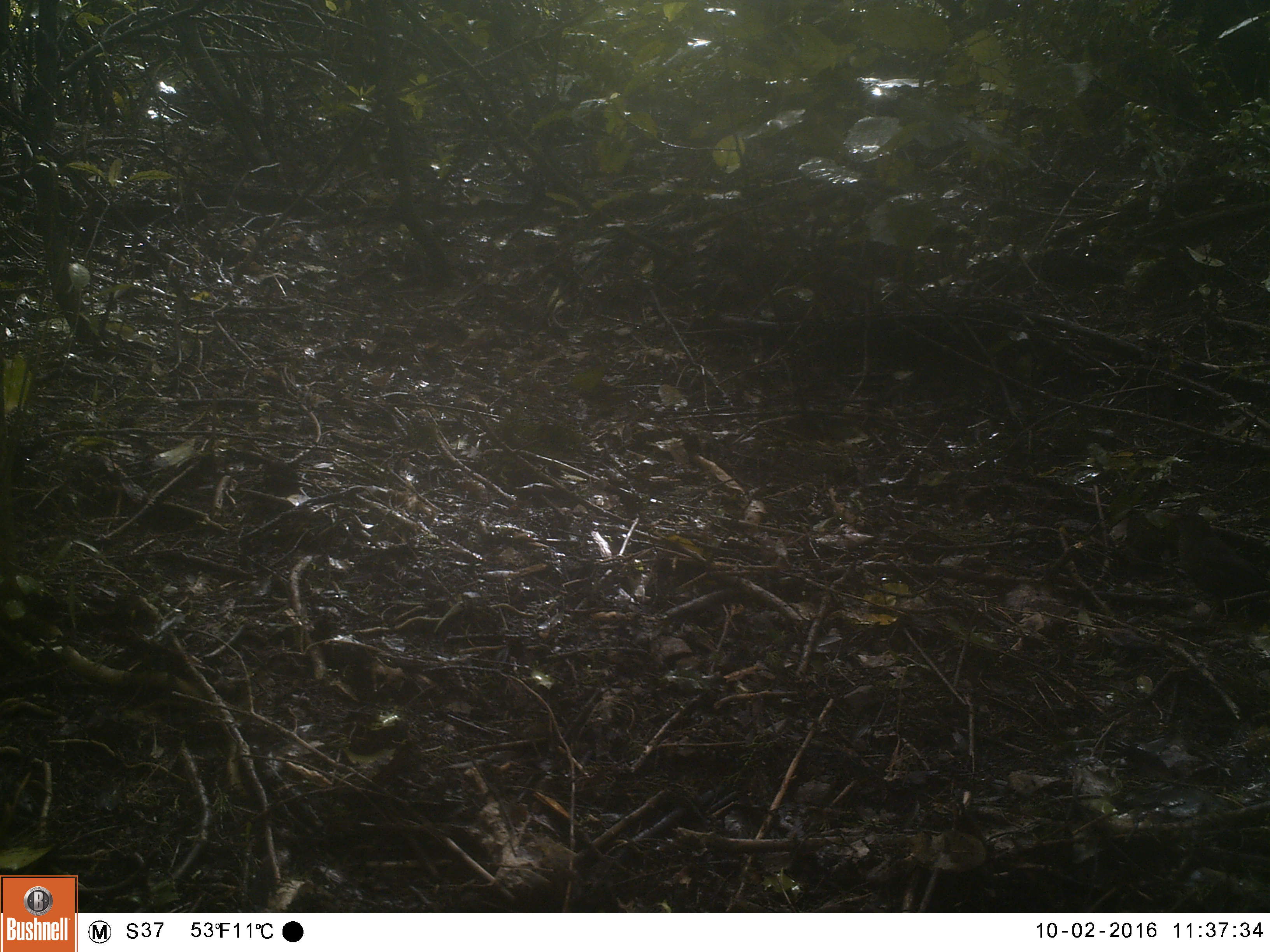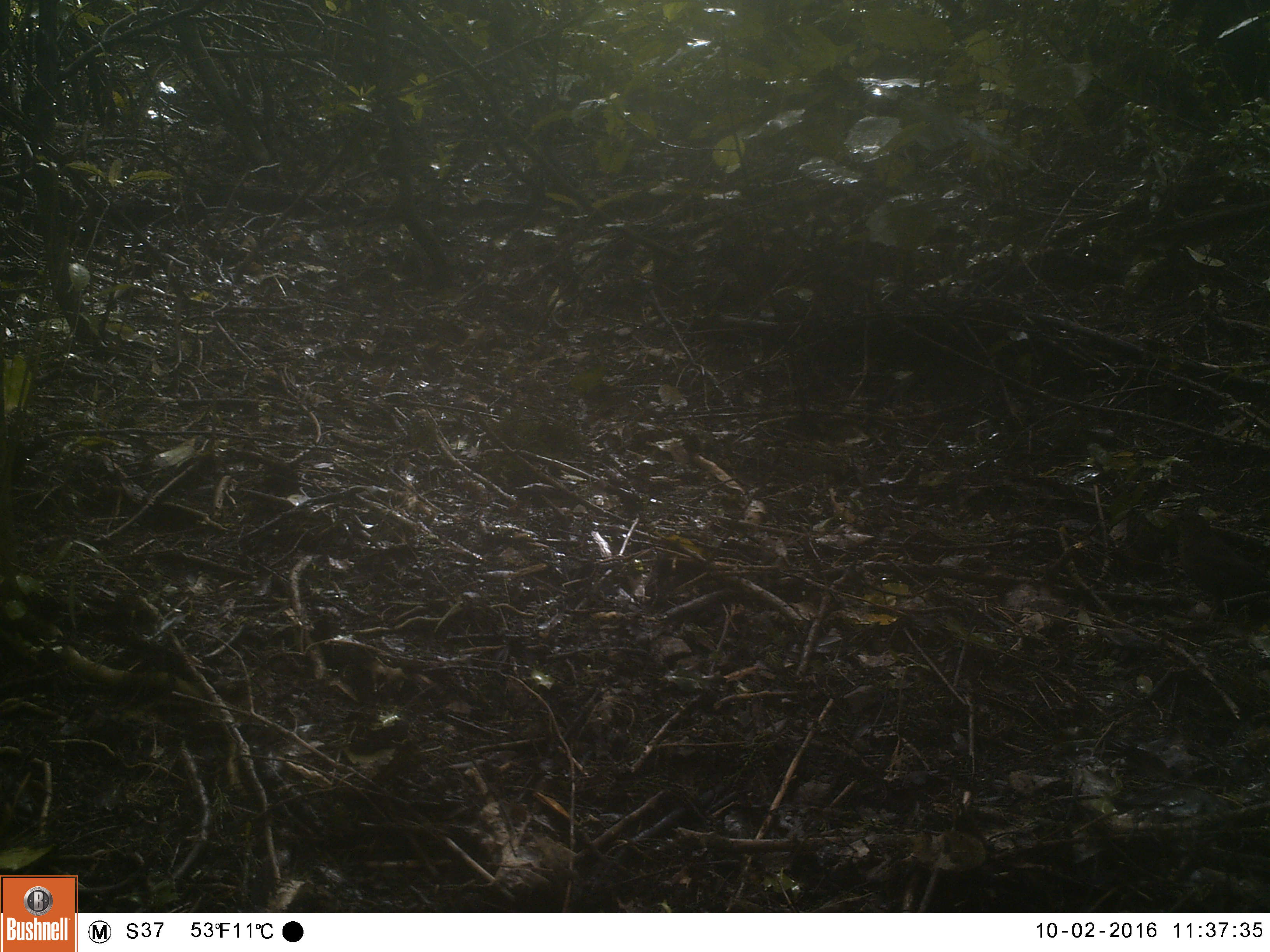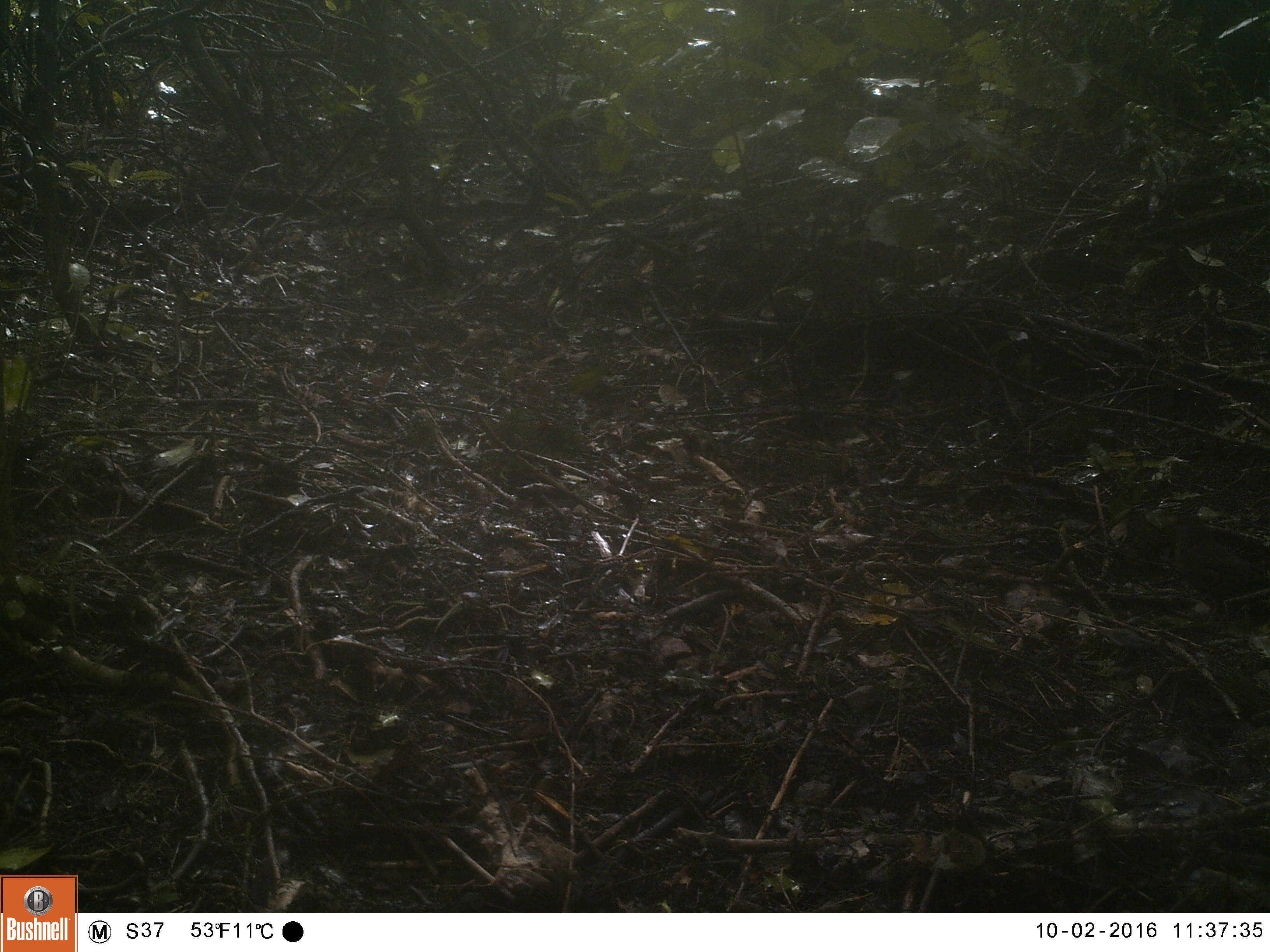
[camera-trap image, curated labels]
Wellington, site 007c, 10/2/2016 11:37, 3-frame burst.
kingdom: Animalia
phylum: Chordata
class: Aves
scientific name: Aves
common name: bird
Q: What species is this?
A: Bird (Aves).